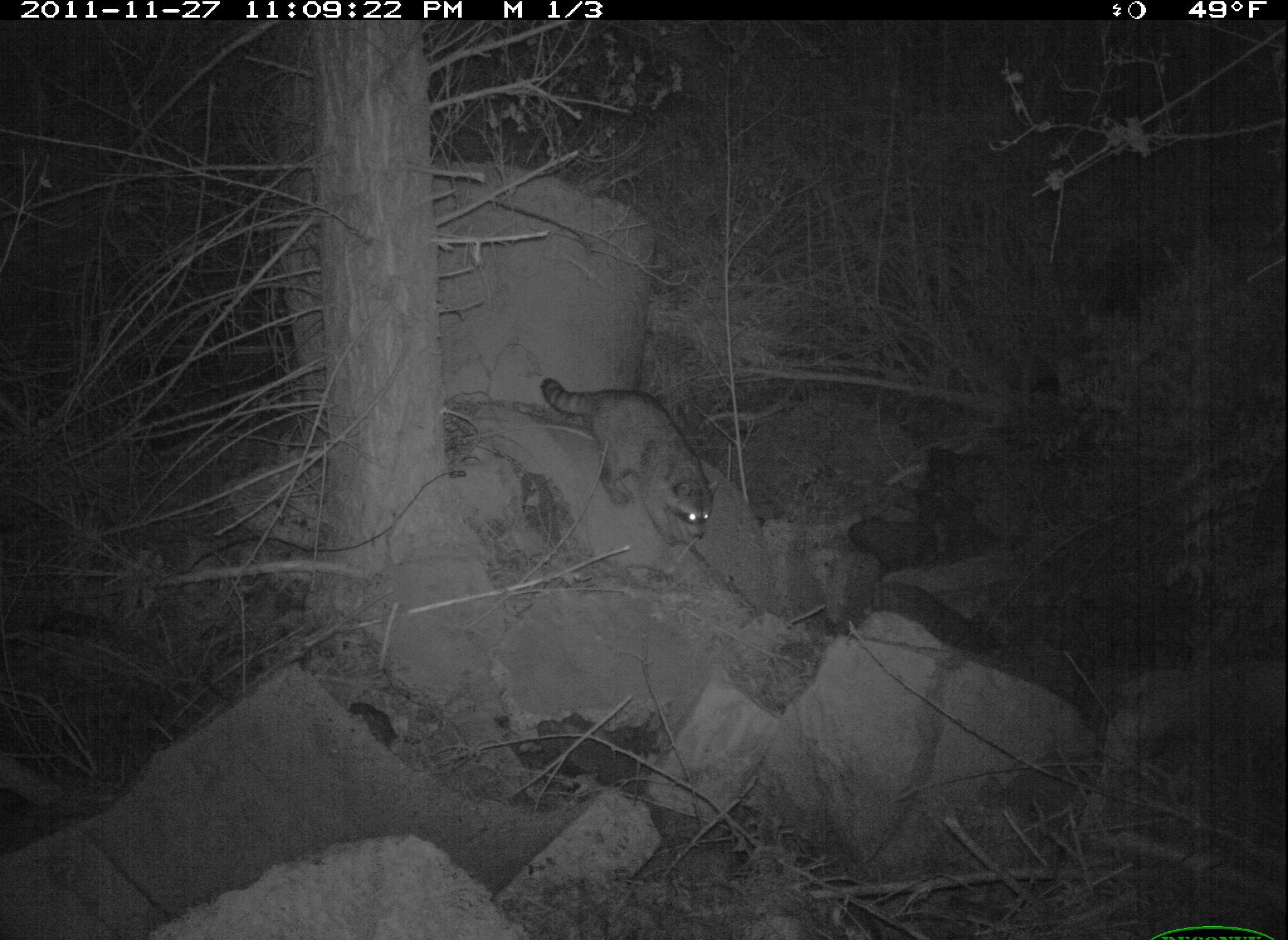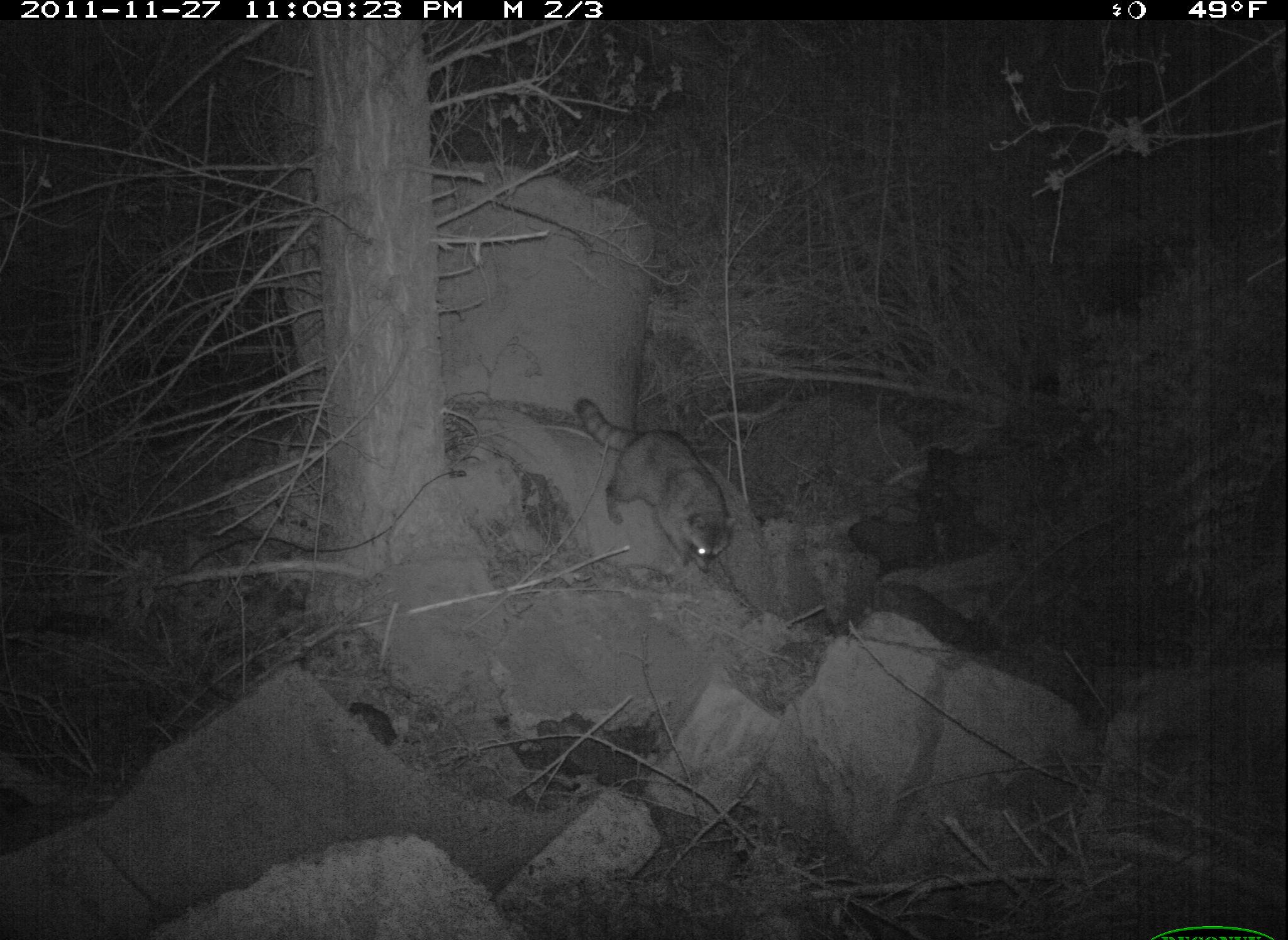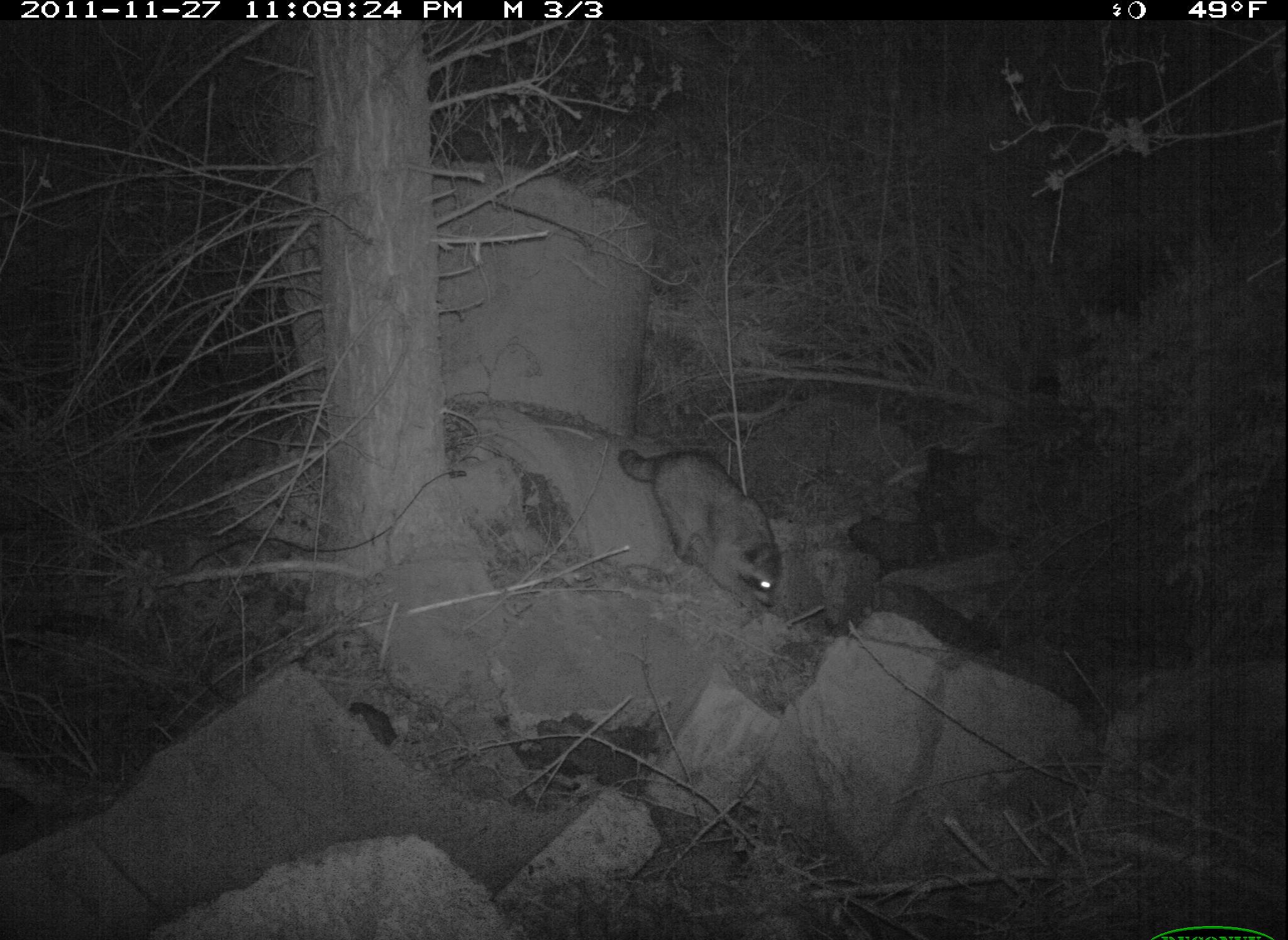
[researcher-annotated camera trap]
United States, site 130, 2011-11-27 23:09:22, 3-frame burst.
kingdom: Animalia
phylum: Chordata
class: Mammalia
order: Carnivora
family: Procyonidae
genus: Procyon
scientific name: Procyon lotor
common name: raccoon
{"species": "raccoon (Procyon lotor)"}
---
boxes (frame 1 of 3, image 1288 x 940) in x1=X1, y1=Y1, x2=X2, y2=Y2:
raccoon: x1=533, y1=346, x2=733, y2=569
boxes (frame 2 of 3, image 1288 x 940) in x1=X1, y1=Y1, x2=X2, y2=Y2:
raccoon: x1=564, y1=391, x2=750, y2=586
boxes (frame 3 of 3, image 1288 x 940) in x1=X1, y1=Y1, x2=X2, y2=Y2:
raccoon: x1=599, y1=432, x2=813, y2=636